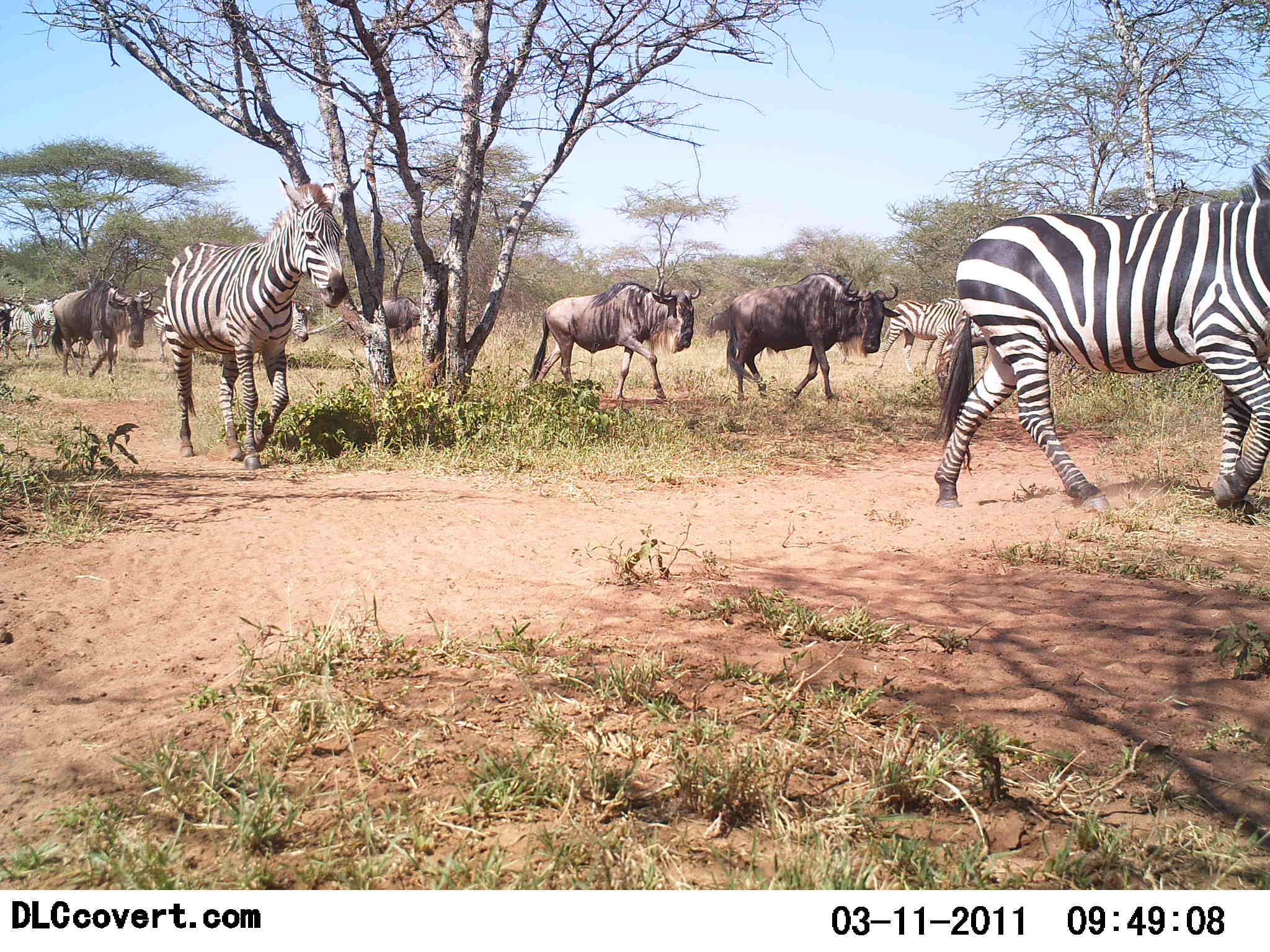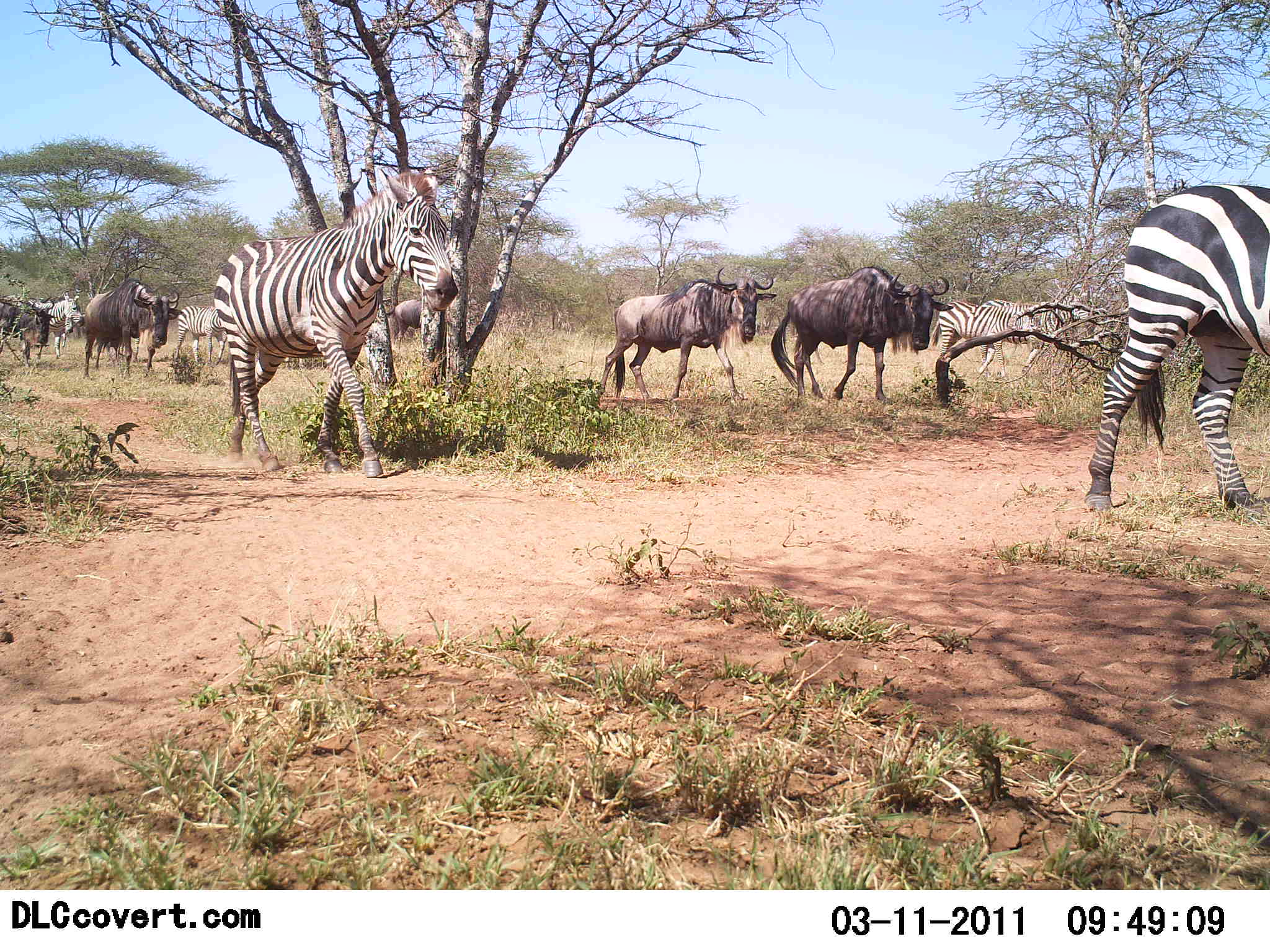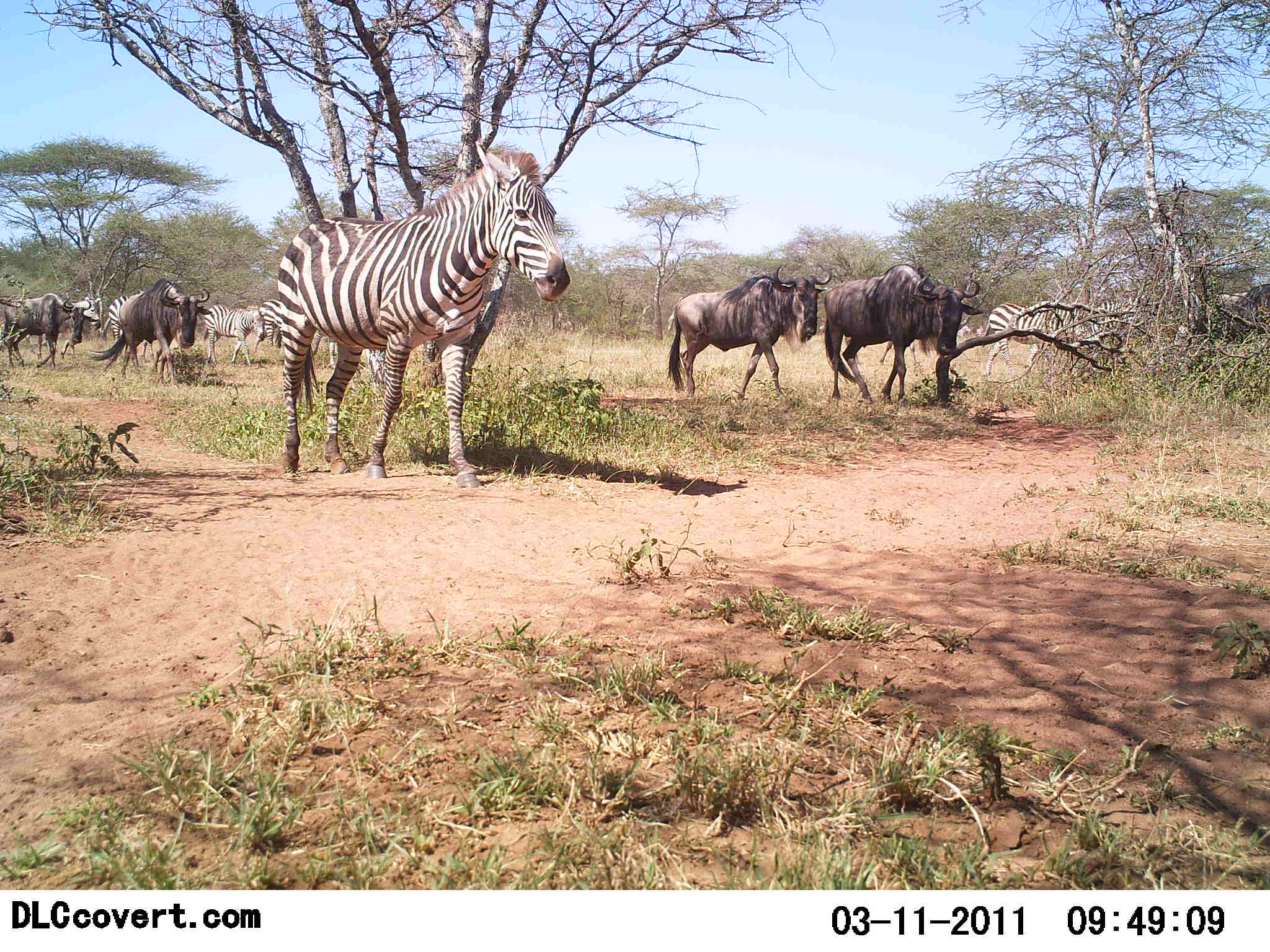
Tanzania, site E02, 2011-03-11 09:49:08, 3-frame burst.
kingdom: Animalia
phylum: Chordata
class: Mammalia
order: Artiodactyla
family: Bovidae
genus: Connochaetes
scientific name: Connochaetes taurinus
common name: blue wildebeest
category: wildebeest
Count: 4.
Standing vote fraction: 10%.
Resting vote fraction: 0%.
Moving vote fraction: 100%.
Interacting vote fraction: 10%.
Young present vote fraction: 0%.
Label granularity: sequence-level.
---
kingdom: Animalia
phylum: Chordata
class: Mammalia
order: Perissodactyla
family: Equidae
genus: Equus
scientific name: Equus quagga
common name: plains zebra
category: zebra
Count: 6.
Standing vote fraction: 8%.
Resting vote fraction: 0%.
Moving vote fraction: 100%.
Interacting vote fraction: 8%.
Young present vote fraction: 0%.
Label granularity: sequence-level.